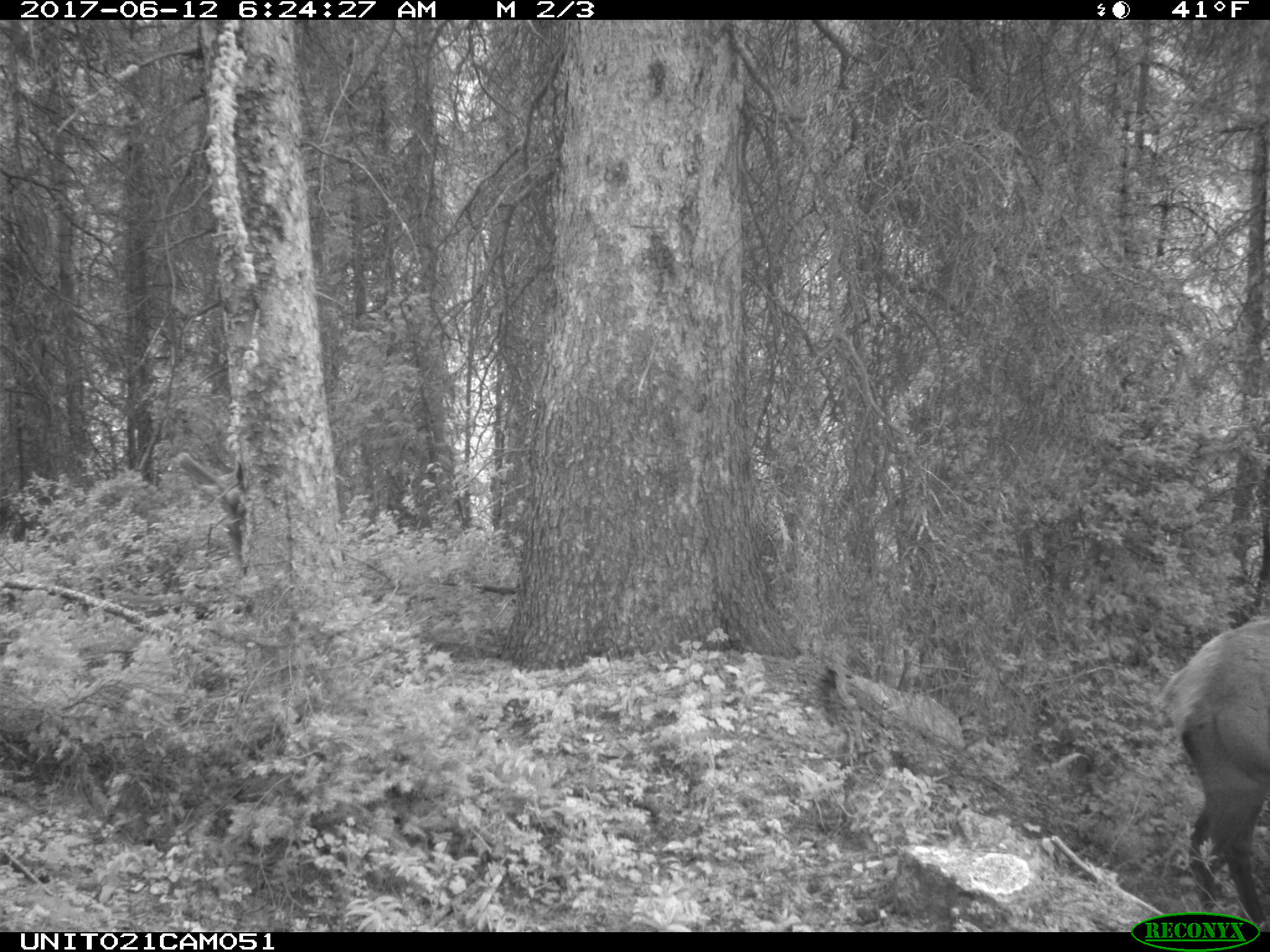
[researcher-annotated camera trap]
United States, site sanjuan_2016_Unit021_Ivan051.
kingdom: Animalia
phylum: Chordata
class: Mammalia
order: Artiodactyla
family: Cervidae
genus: Cervus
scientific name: Cervus elaphus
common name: red deer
Cervus elaphus (red deer).